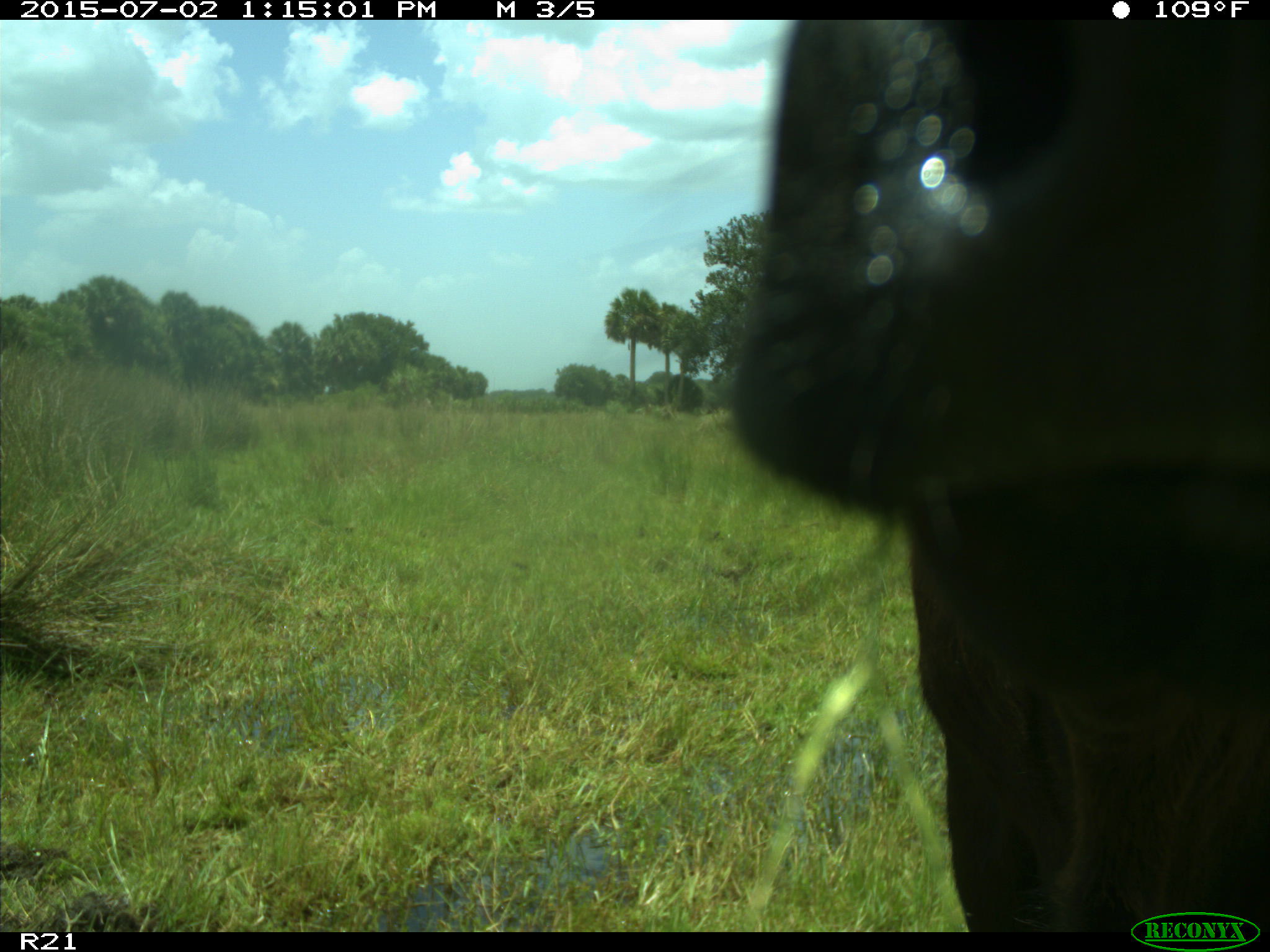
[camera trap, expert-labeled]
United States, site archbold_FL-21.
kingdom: Animalia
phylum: Chordata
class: Mammalia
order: Artiodactyla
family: Bovidae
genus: Bos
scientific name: Bos taurus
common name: domestic cow